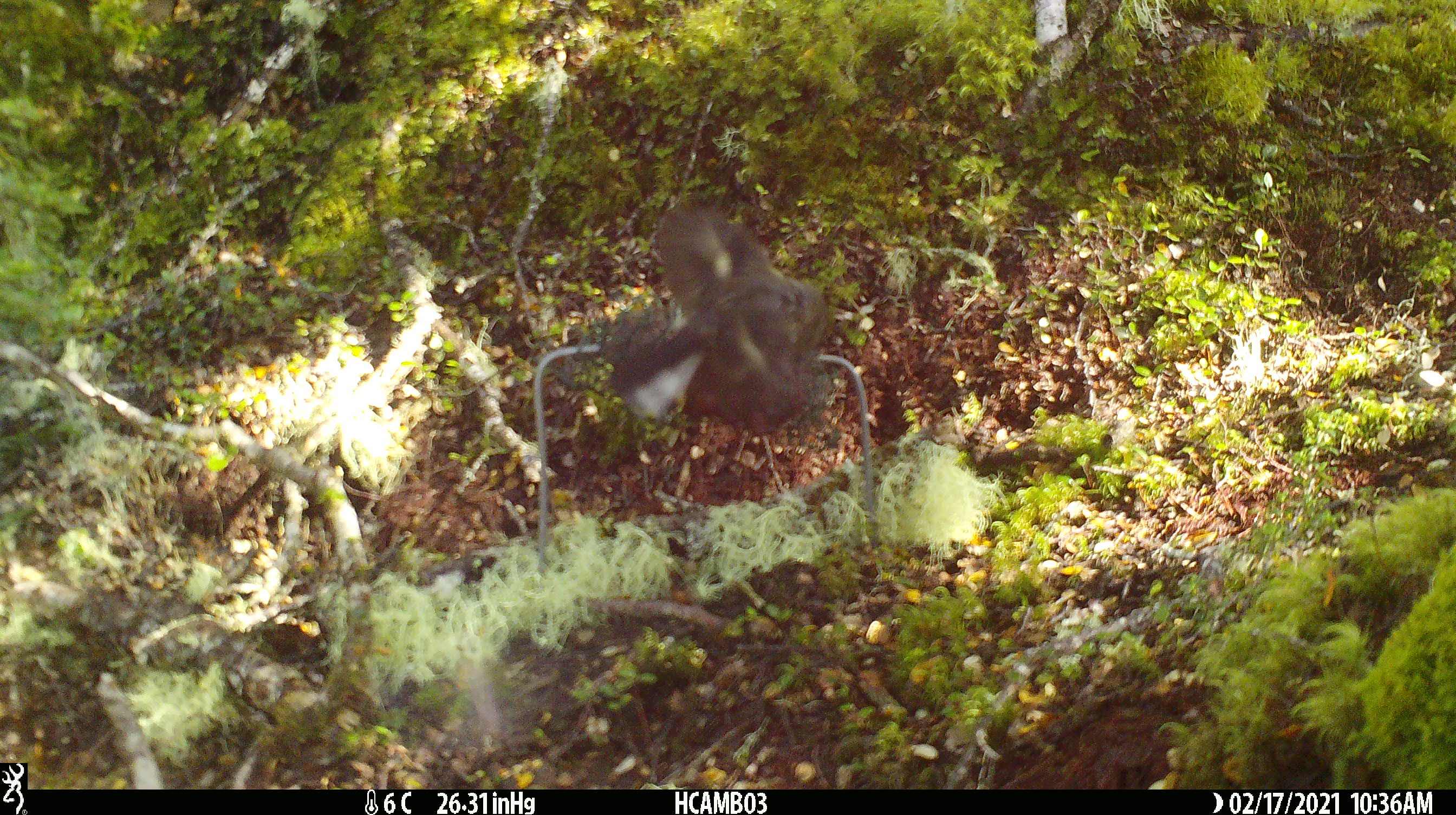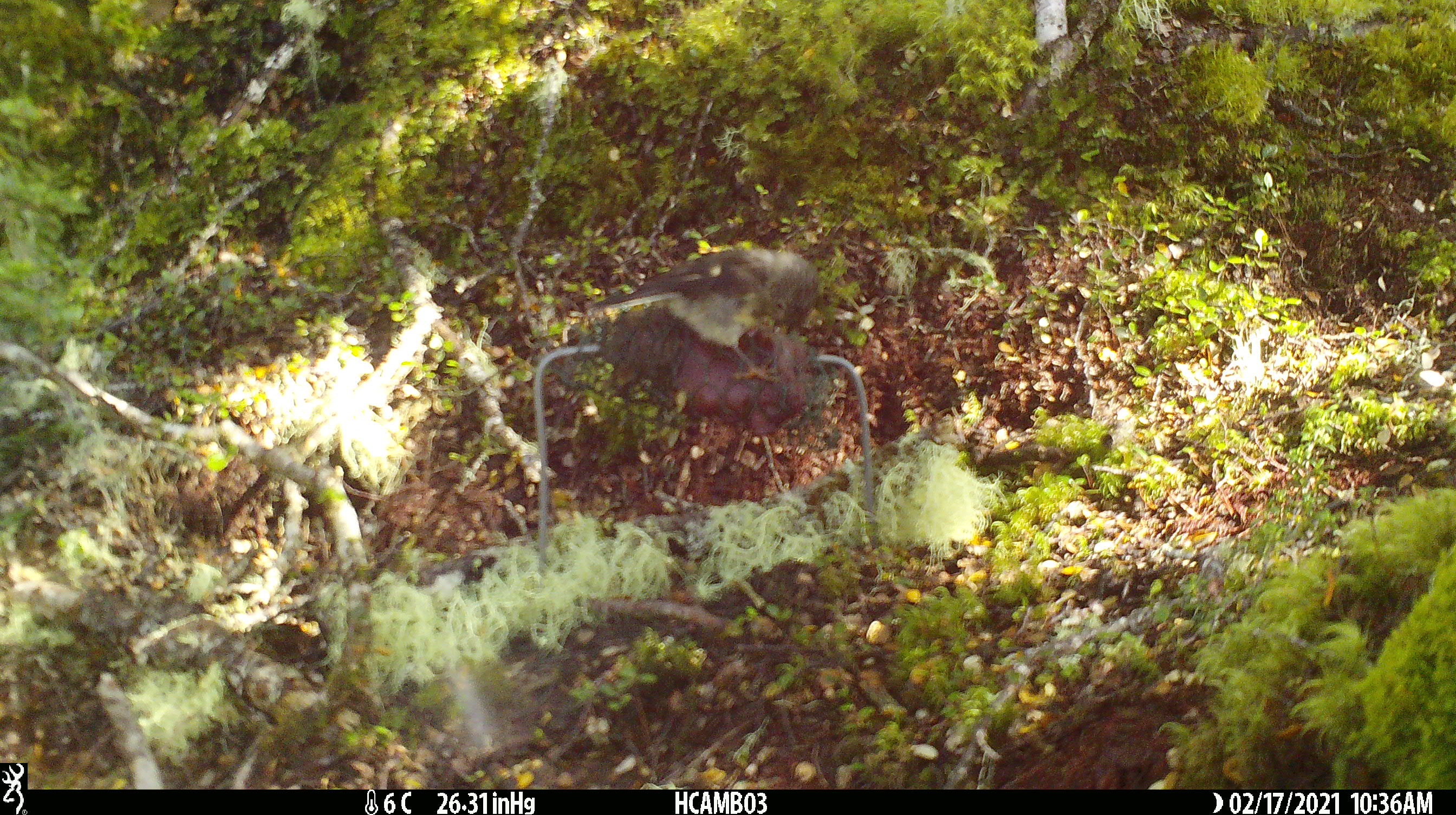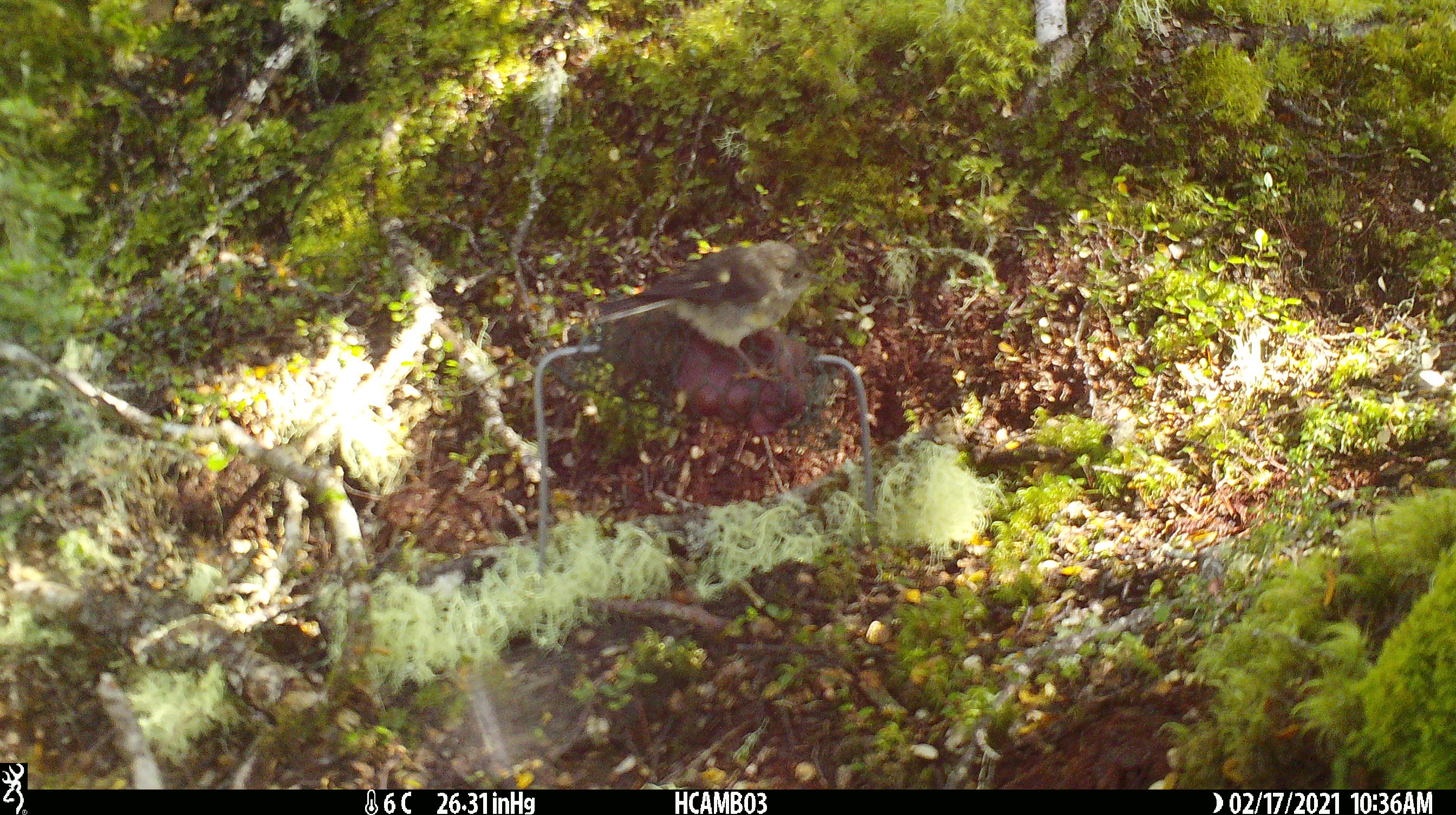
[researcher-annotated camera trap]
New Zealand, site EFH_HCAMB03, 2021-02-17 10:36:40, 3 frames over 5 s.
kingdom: Animalia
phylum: Chordata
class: Aves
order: Passeriformes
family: Petroicidae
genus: Petroica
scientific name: Petroica macrocephala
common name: tomtit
Tomtit (Petroica macrocephala).